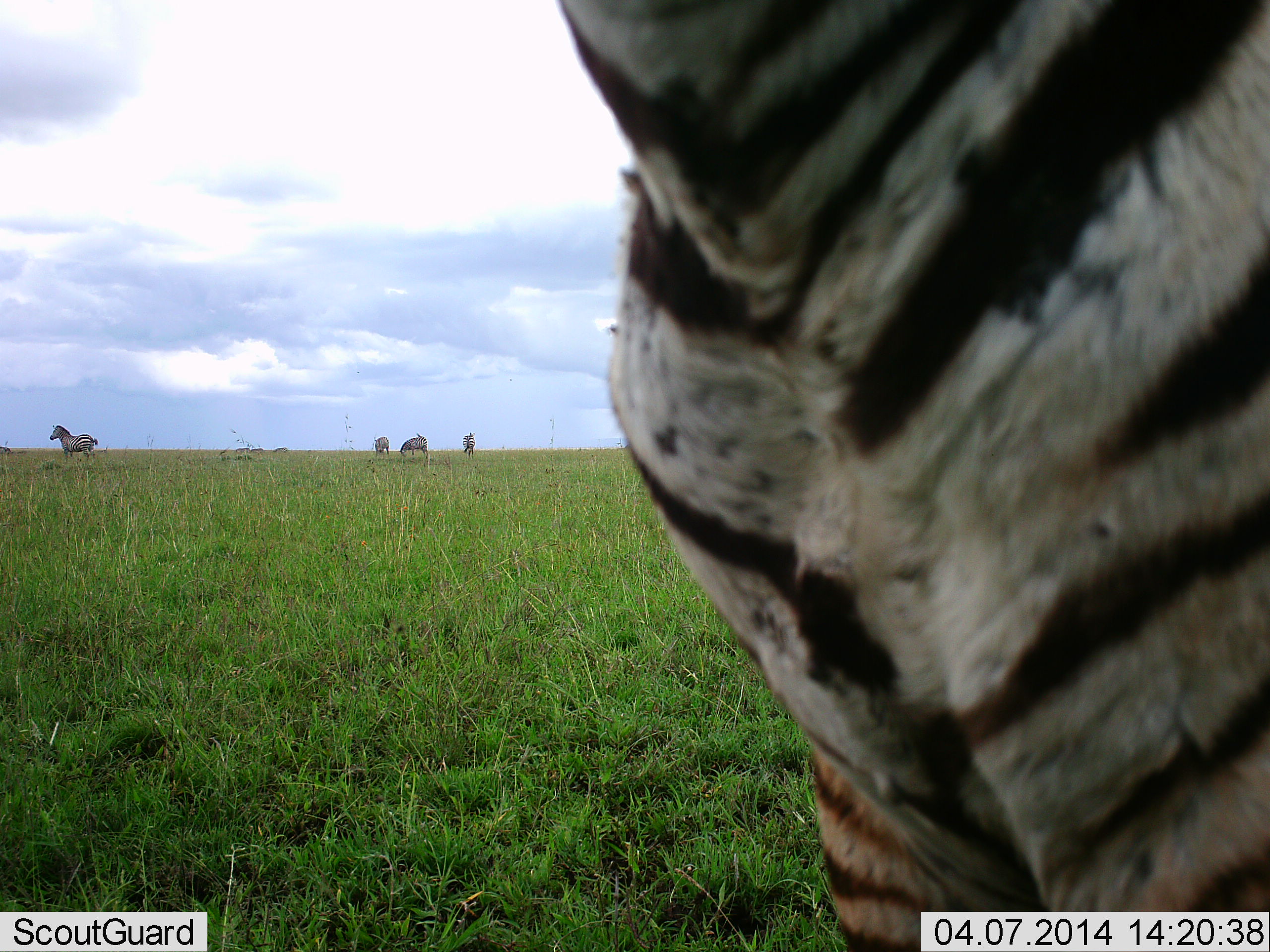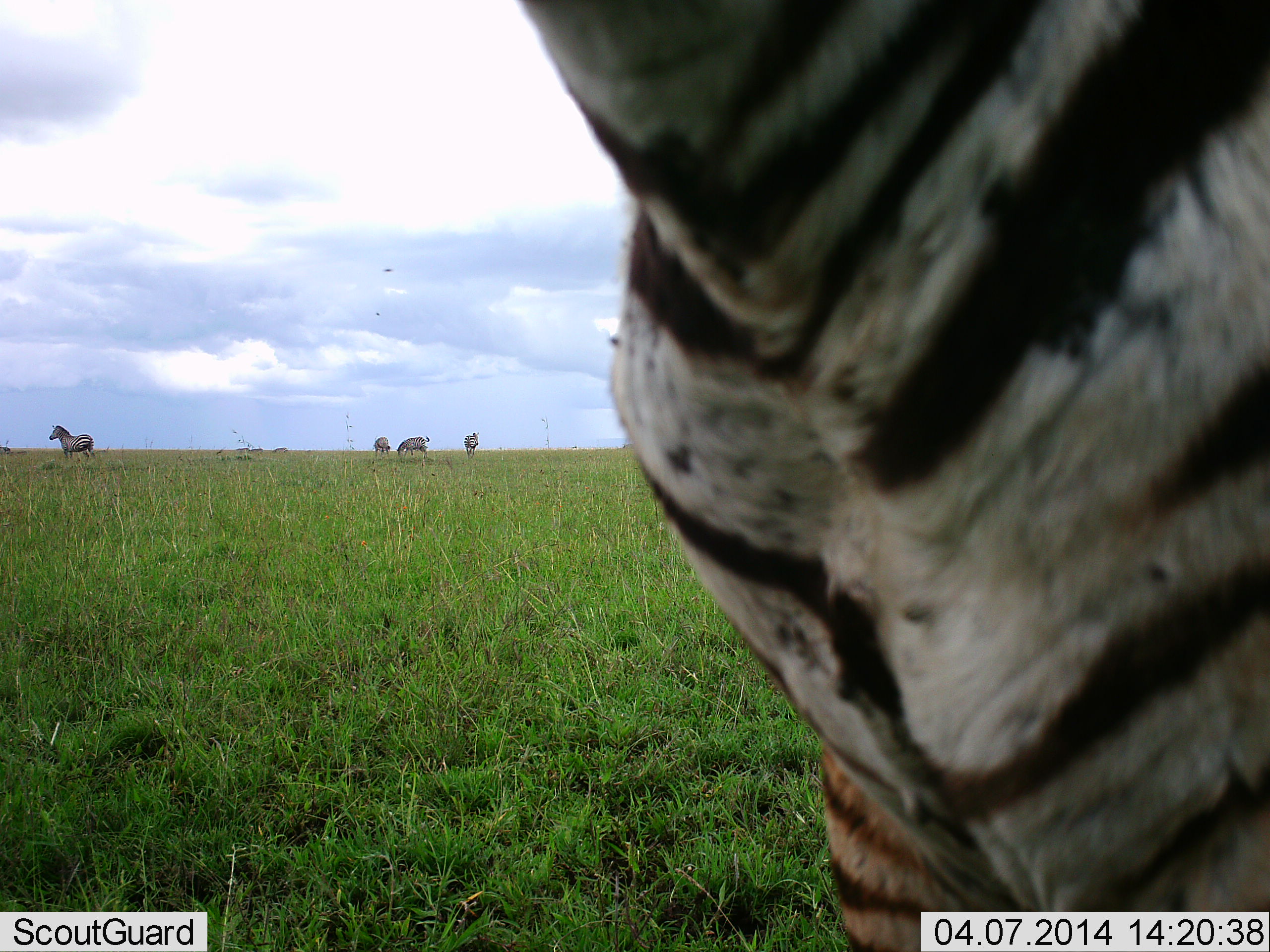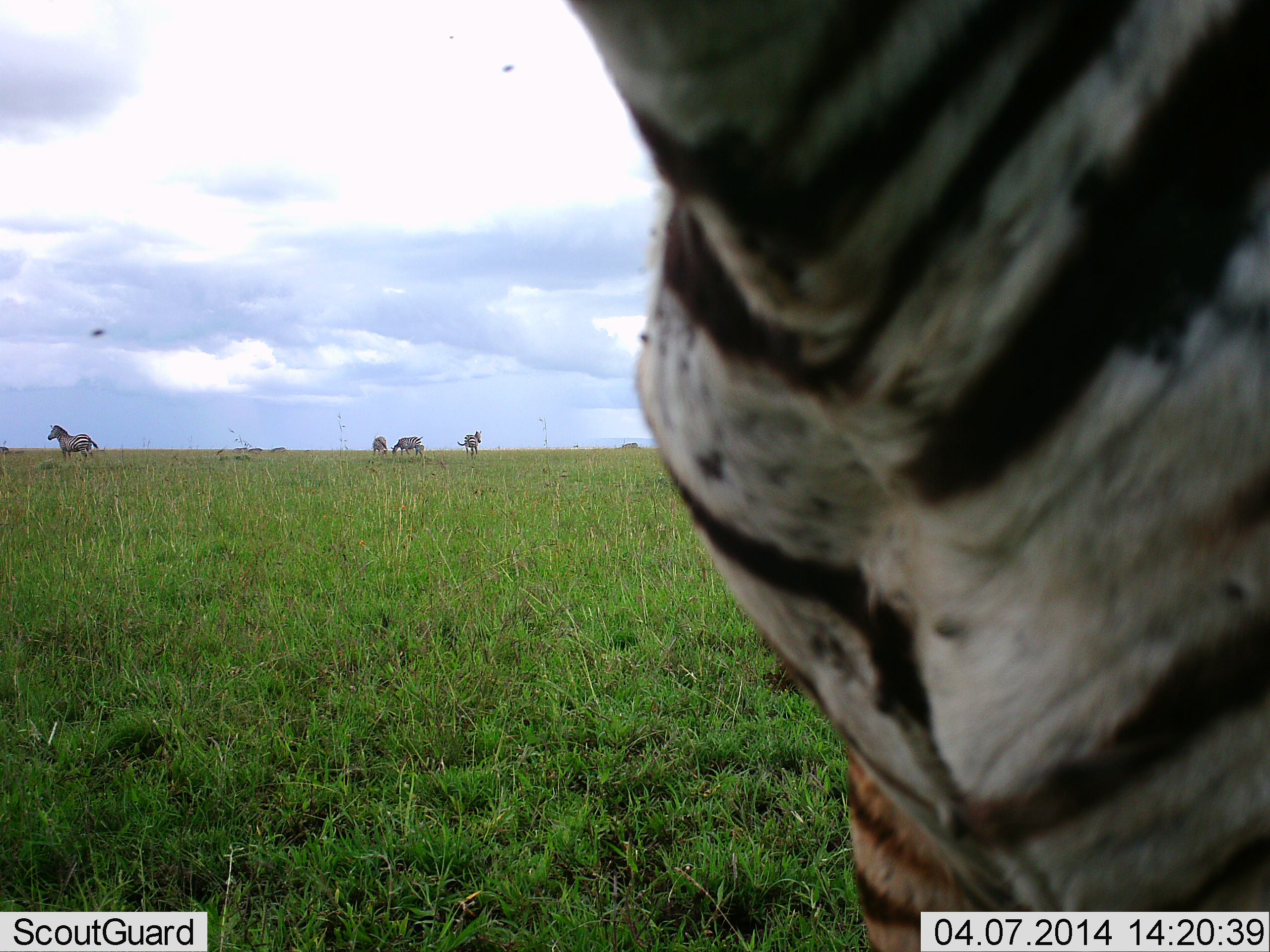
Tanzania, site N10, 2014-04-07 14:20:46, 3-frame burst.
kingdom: Animalia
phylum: Chordata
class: Mammalia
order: Perissodactyla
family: Equidae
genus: Equus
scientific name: Equus quagga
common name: plains zebra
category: zebra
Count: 5.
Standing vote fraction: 70%.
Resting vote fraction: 0%.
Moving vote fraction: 20%.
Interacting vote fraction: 10%.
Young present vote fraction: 0%.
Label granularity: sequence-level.